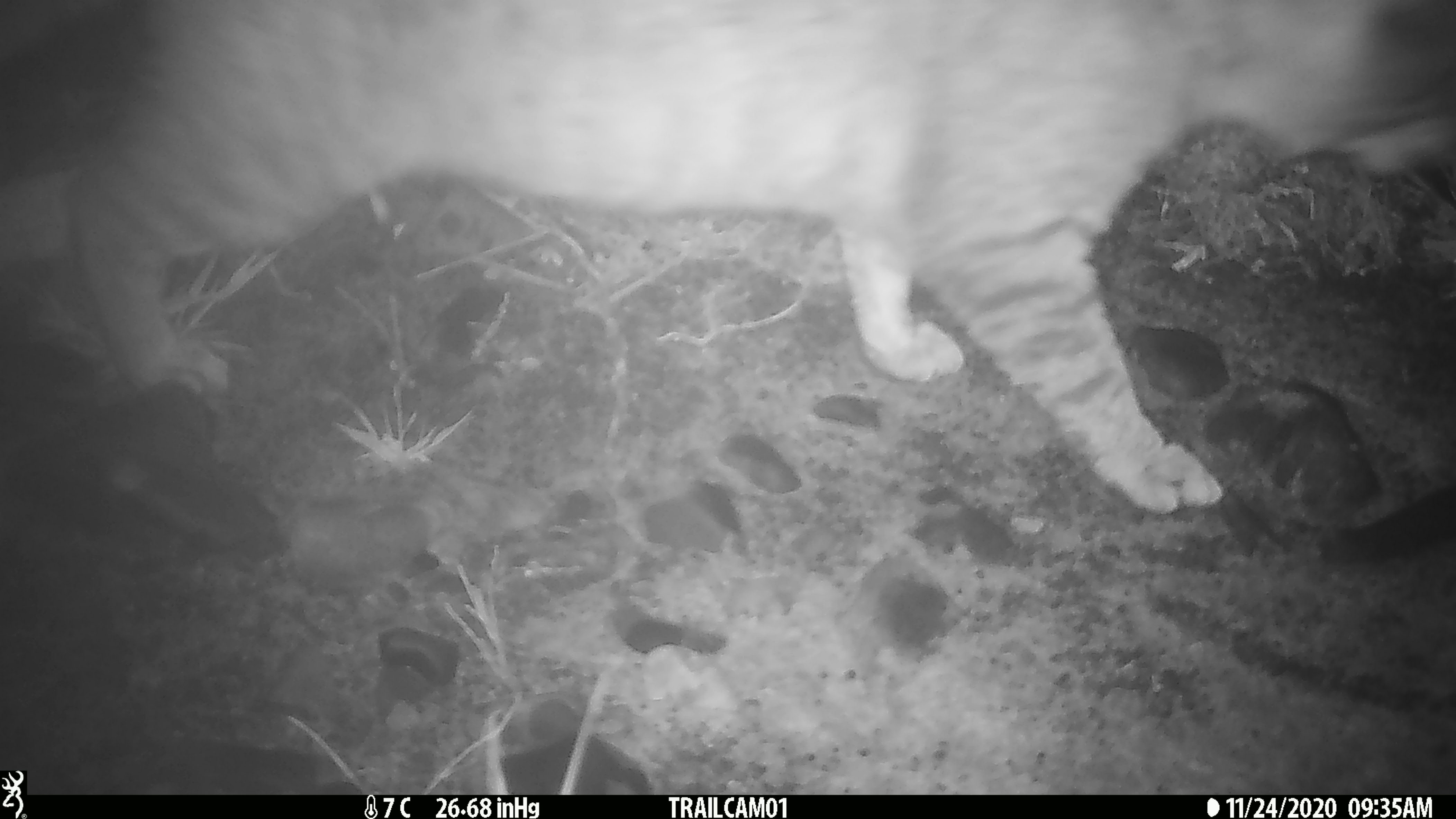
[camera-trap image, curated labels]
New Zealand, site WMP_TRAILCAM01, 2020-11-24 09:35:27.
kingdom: Animalia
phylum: Chordata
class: Mammalia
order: Carnivora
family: Felidae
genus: Felis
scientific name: Felis catus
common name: domestic cat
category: cat